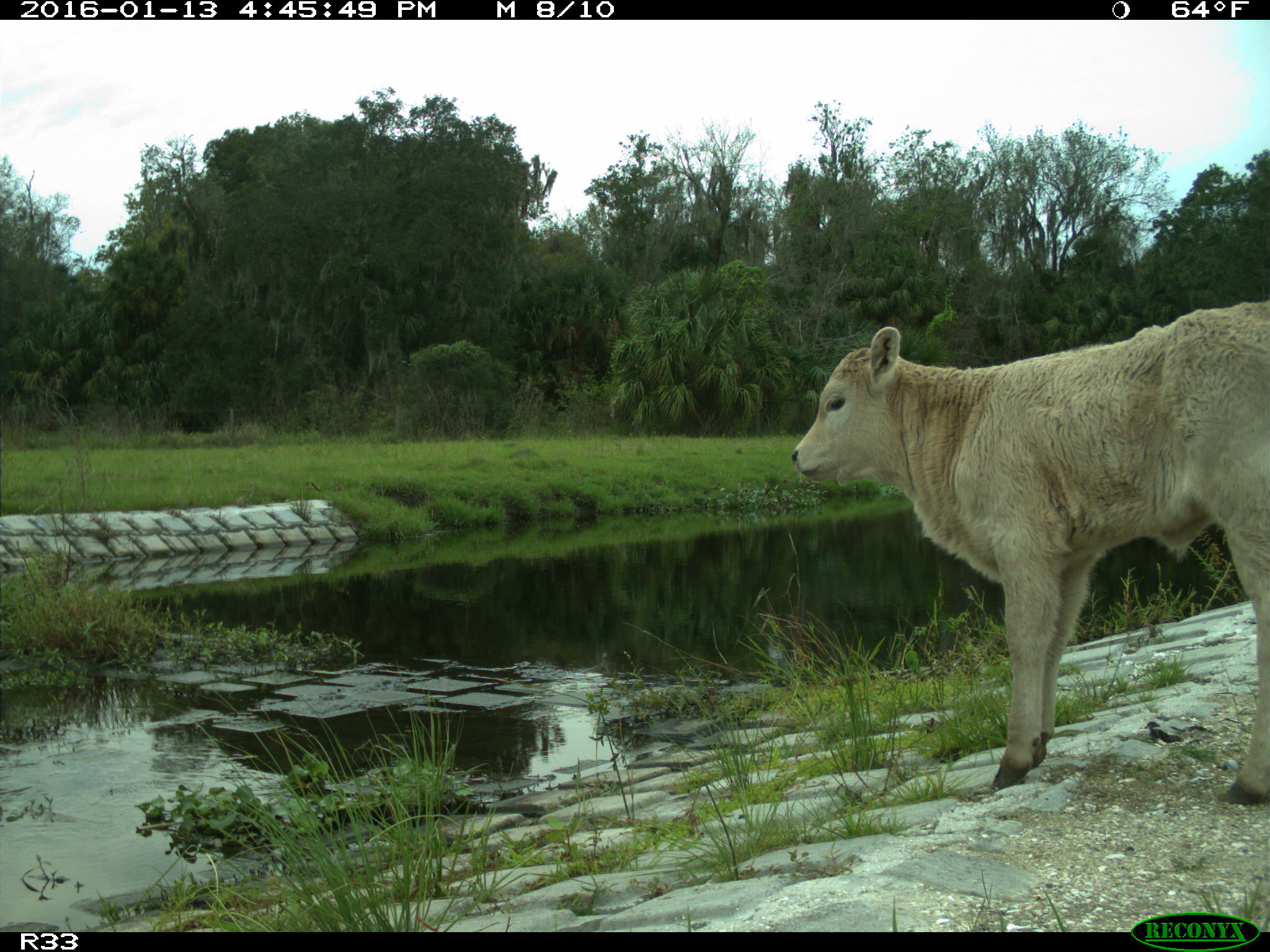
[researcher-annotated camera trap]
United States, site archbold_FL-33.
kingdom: Animalia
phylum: Chordata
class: Mammalia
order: Artiodactyla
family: Bovidae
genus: Bos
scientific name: Bos taurus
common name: domestic cow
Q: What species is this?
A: Bos taurus (domestic cow).